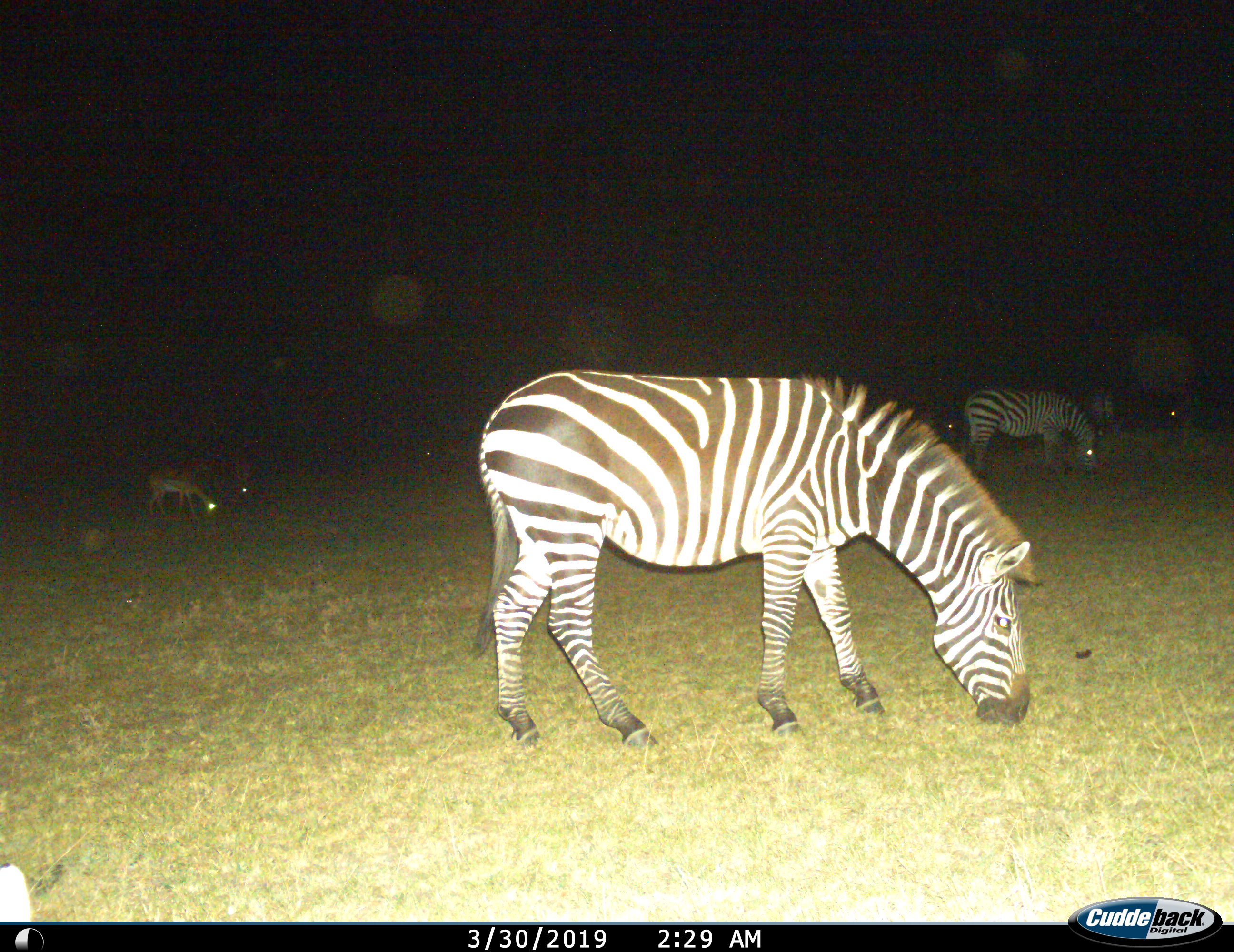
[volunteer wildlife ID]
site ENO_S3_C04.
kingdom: Animalia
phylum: Chordata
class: Mammalia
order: Perissodactyla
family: Equidae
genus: Equus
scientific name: Equus quagga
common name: plains zebra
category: zebraplains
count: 3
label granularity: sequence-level